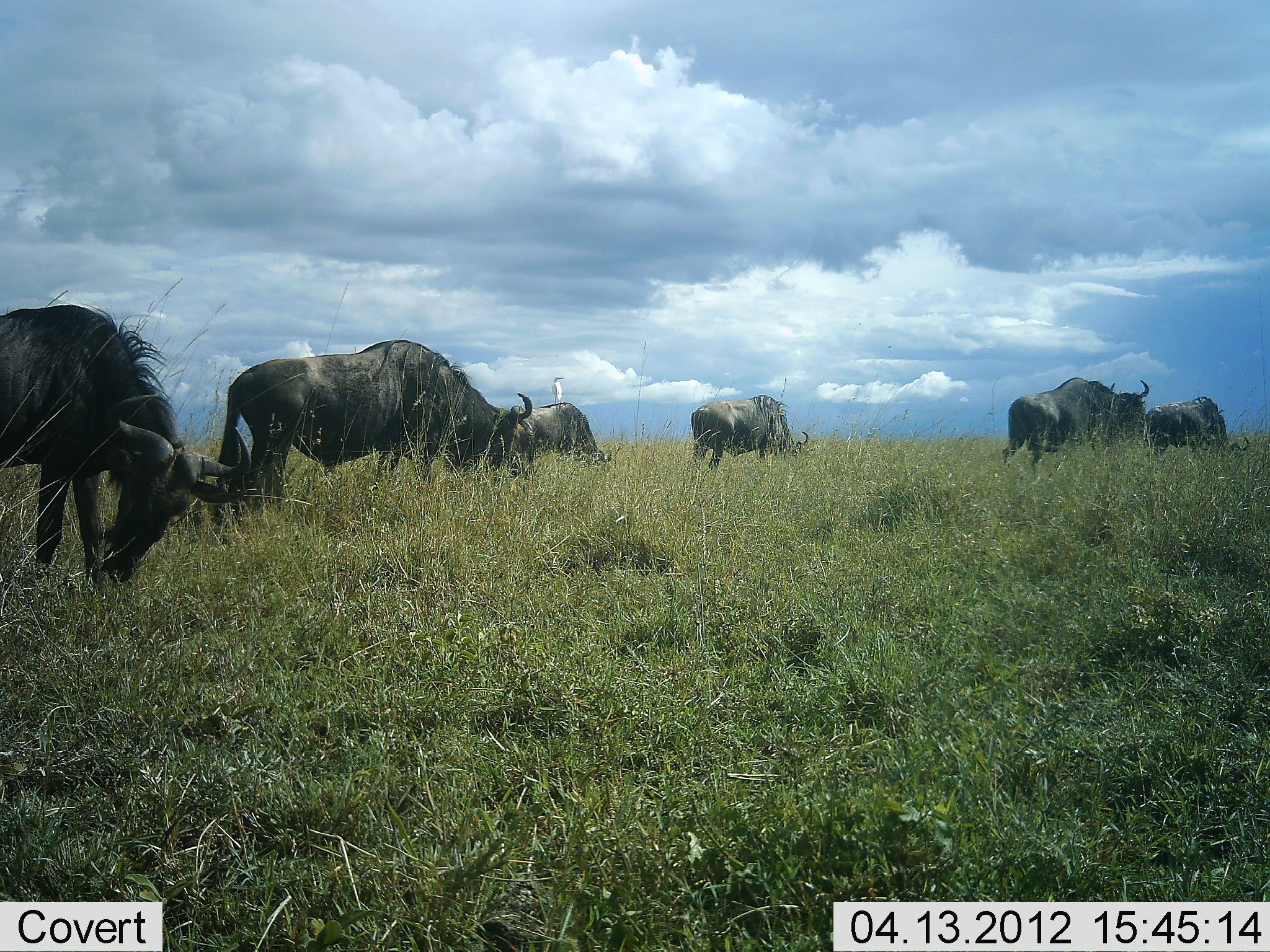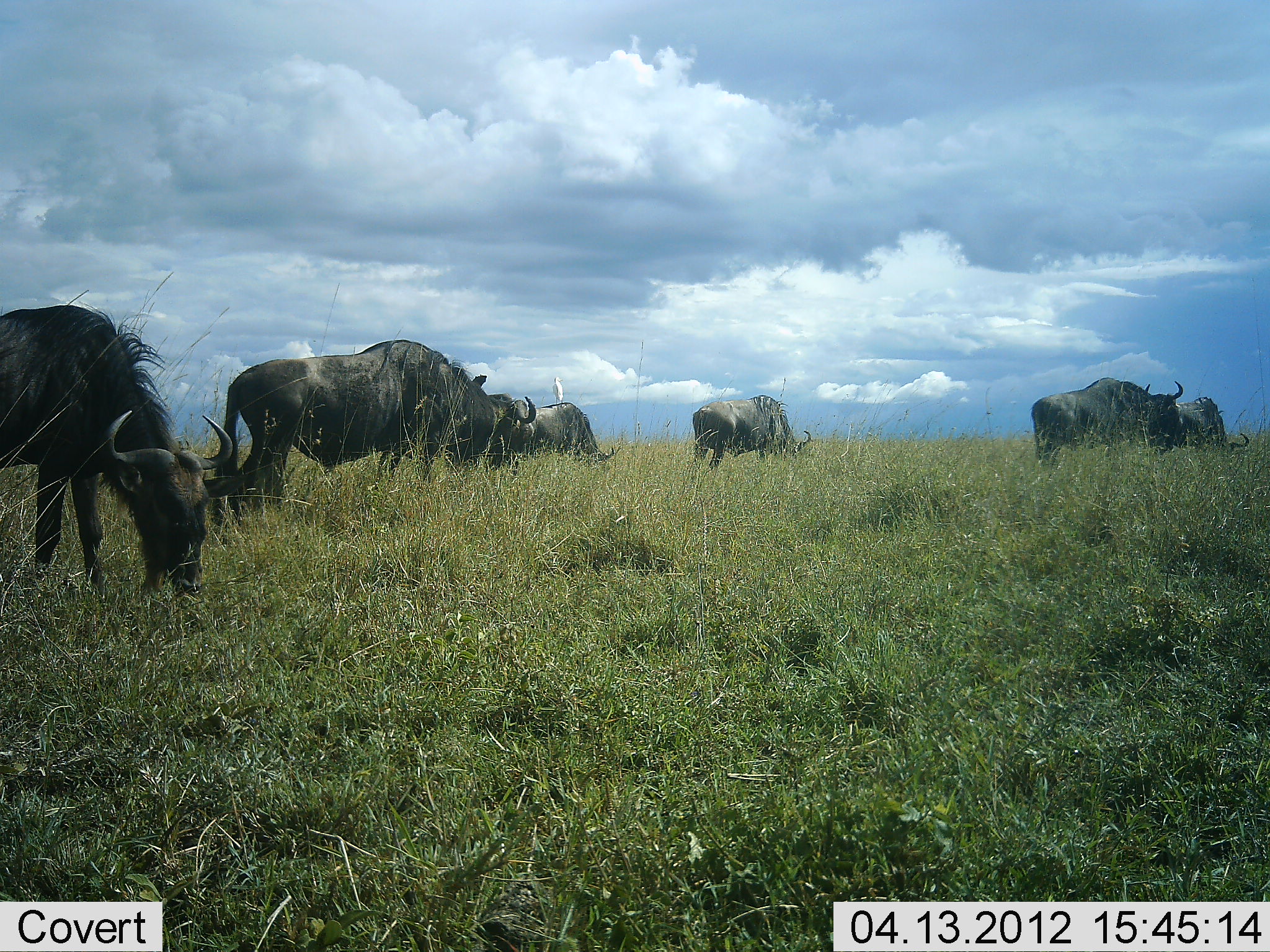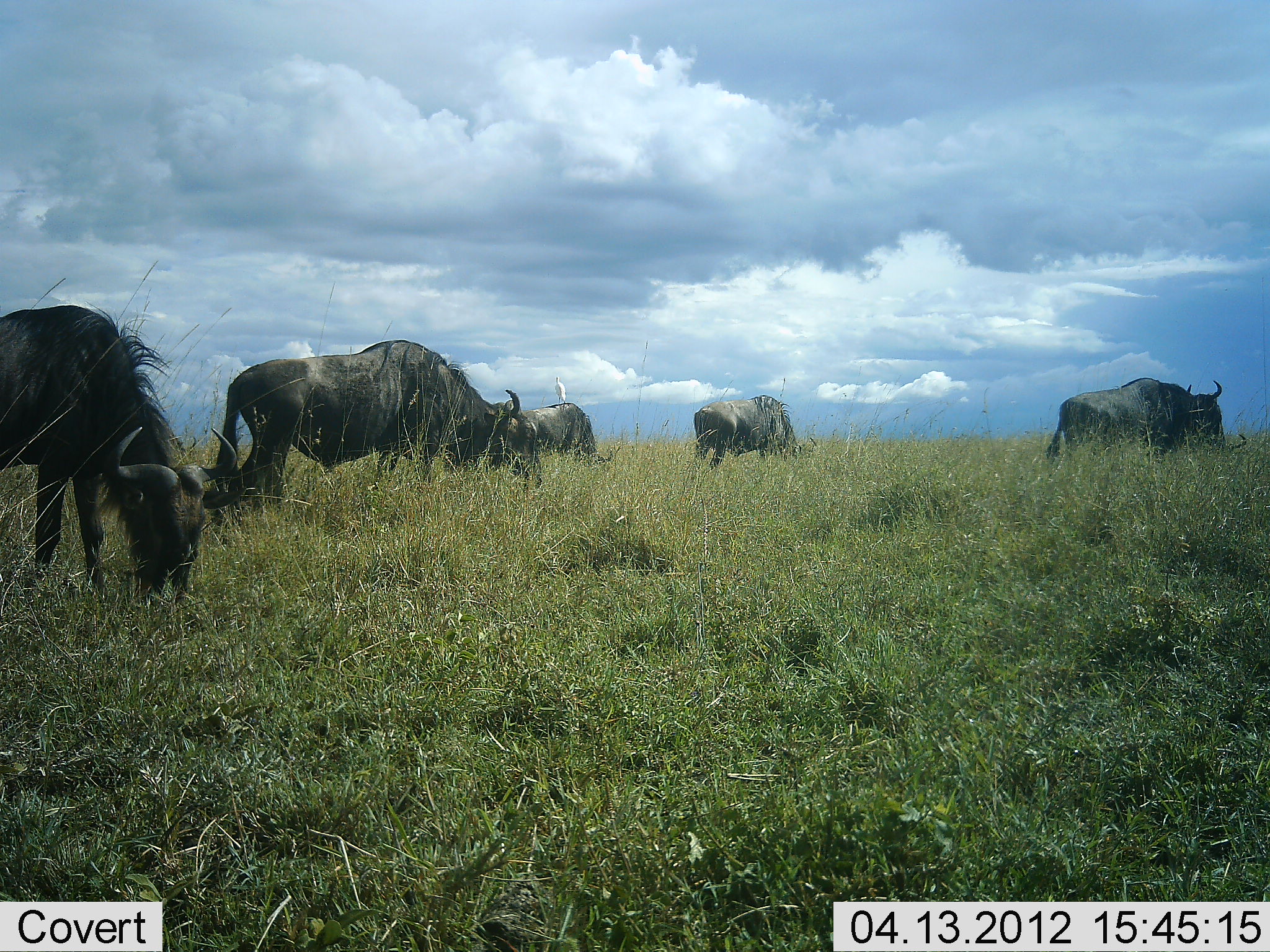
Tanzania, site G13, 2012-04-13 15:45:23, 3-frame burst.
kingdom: Animalia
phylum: Chordata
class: Mammalia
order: Artiodactyla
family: Bovidae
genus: Connochaetes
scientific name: Connochaetes taurinus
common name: blue wildebeest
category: wildebeest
Wildebeest (blue wildebeest) (Connochaetes taurinus), count 6. Behavior (volunteer vote fractions): standing 34%, resting 0%, moving 34%, interacting 0%. Young present (vote fraction): 0%. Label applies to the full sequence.